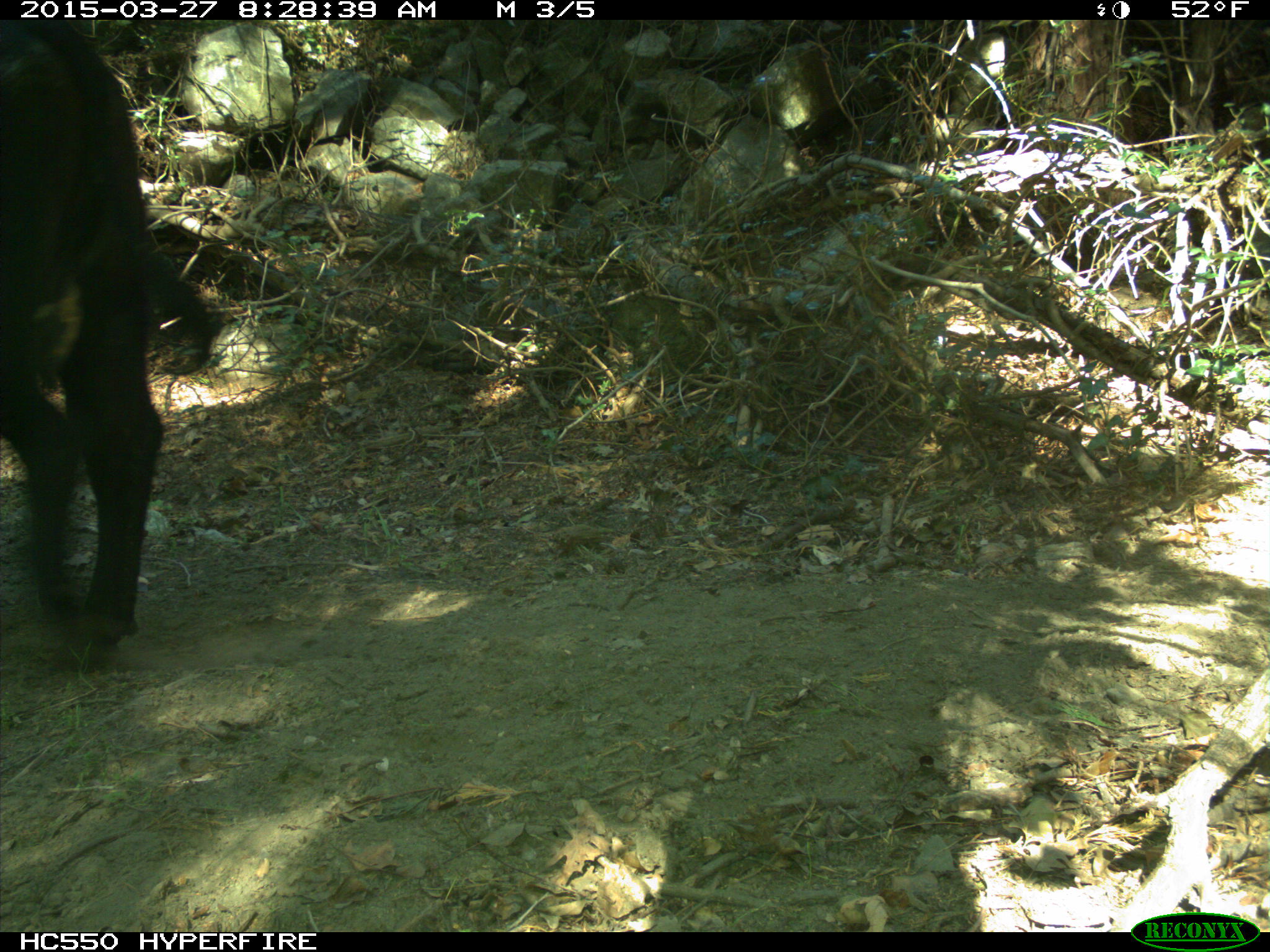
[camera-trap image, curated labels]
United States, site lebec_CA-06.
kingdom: Animalia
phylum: Chordata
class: Mammalia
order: Artiodactyla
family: Bovidae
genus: Bos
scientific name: Bos taurus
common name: domestic cow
Bos taurus (domestic cow).